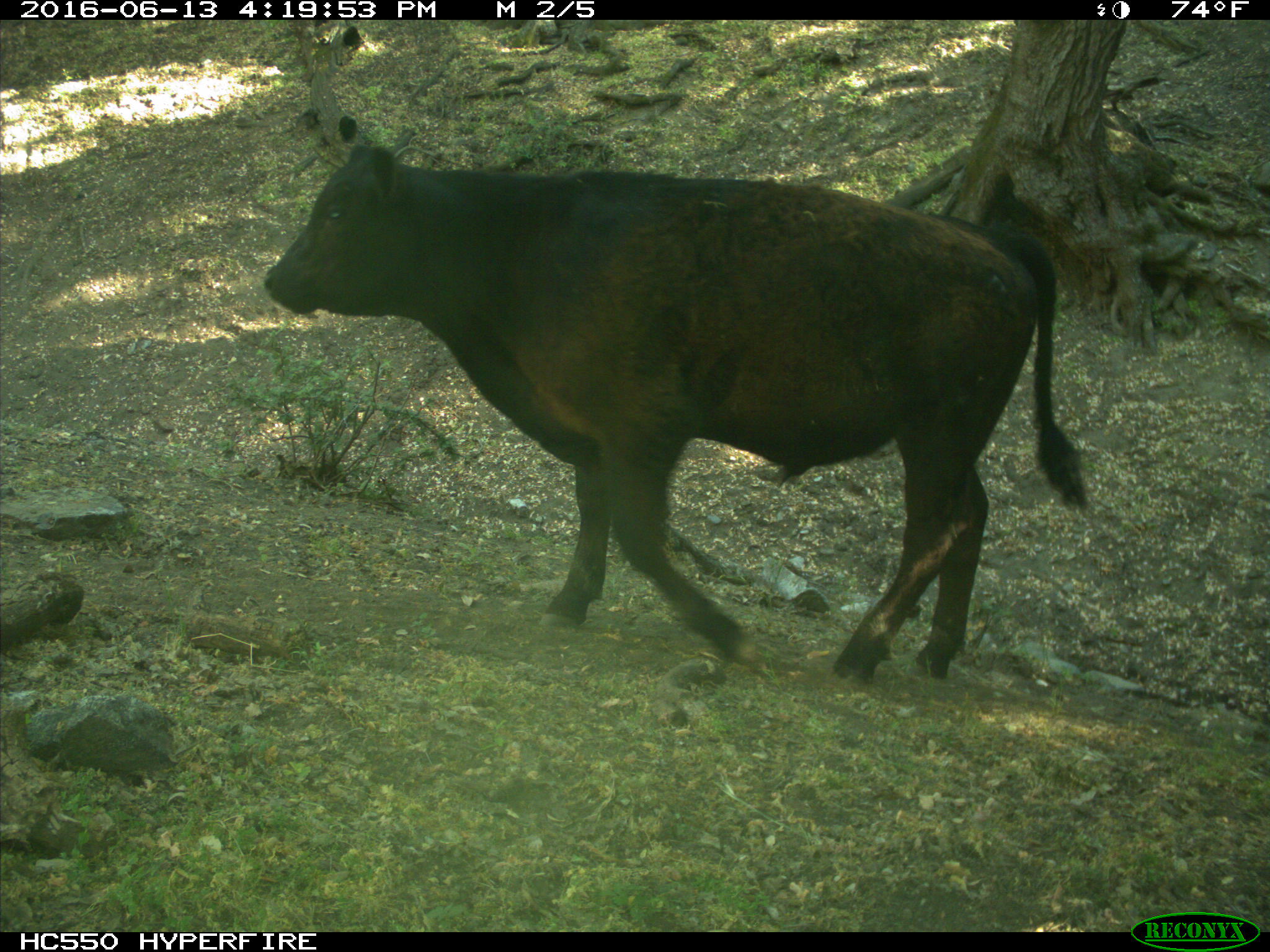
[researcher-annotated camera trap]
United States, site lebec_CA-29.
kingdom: Animalia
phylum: Chordata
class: Mammalia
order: Artiodactyla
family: Bovidae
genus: Bos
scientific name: Bos taurus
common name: domestic cow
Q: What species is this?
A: Bos taurus (domestic cow).